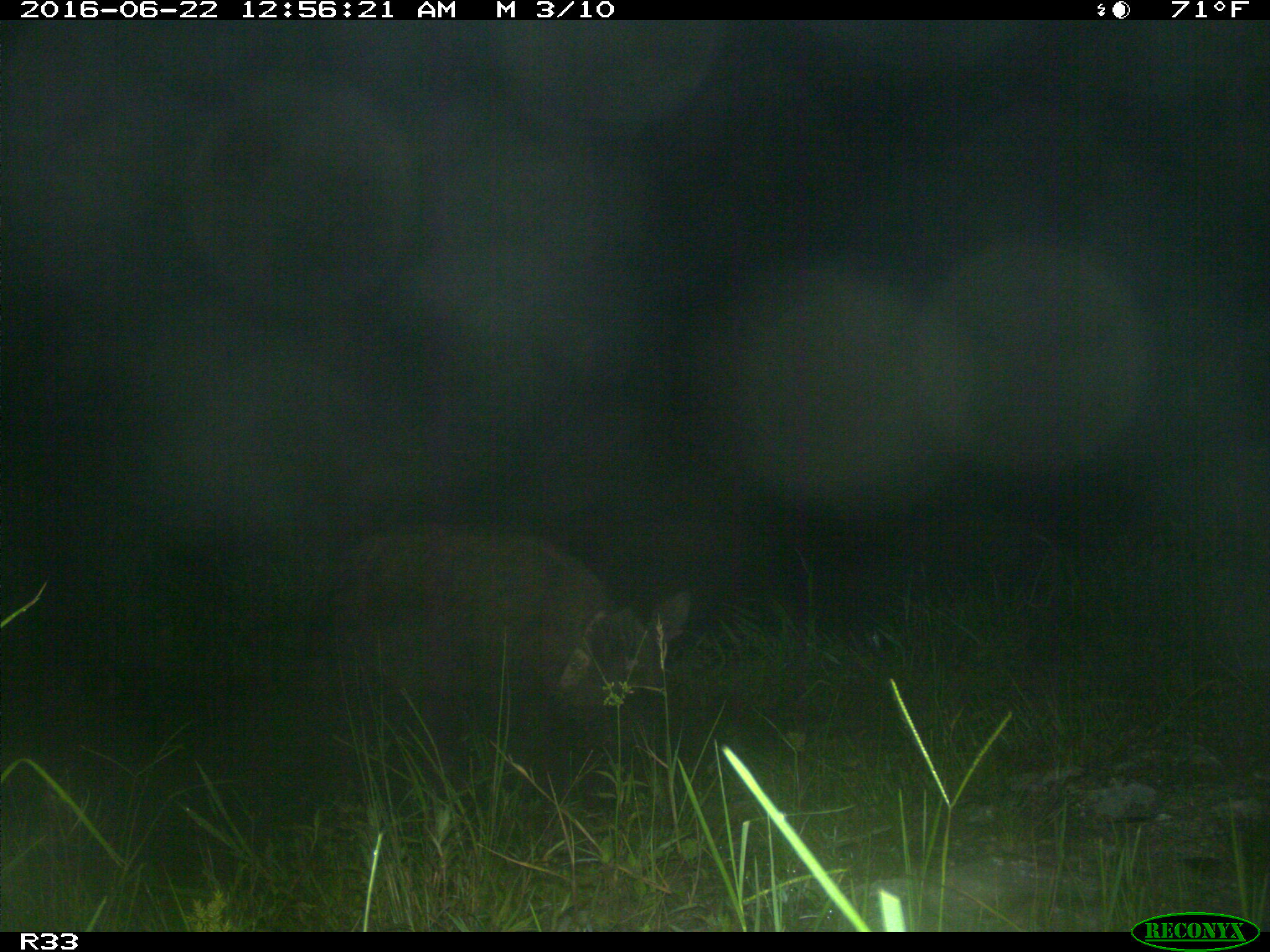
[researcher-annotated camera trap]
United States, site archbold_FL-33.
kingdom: Animalia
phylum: Chordata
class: Mammalia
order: Artiodactyla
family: Suidae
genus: Sus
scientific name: Sus scrofa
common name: wild boar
Sus scrofa (wild boar).